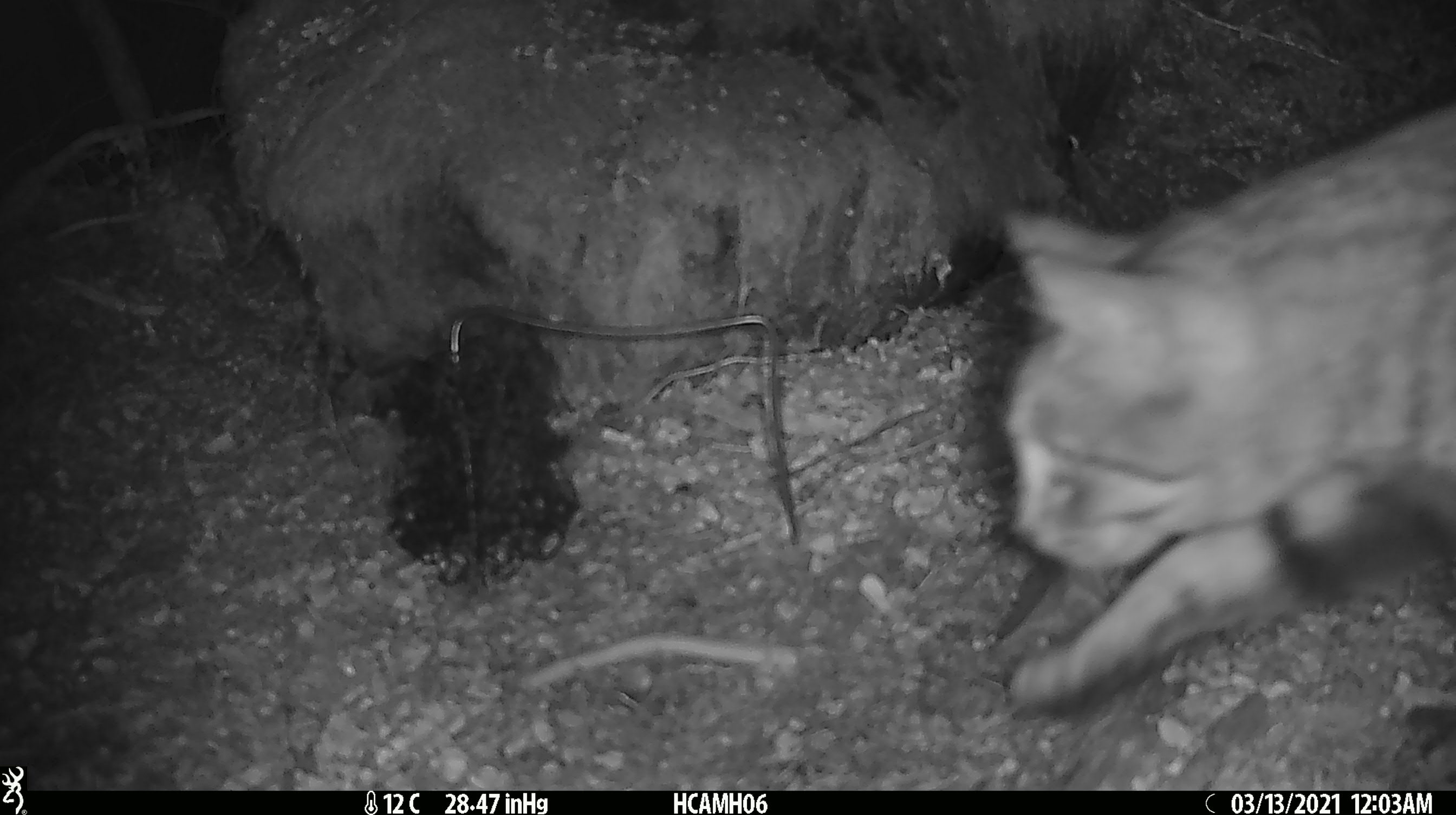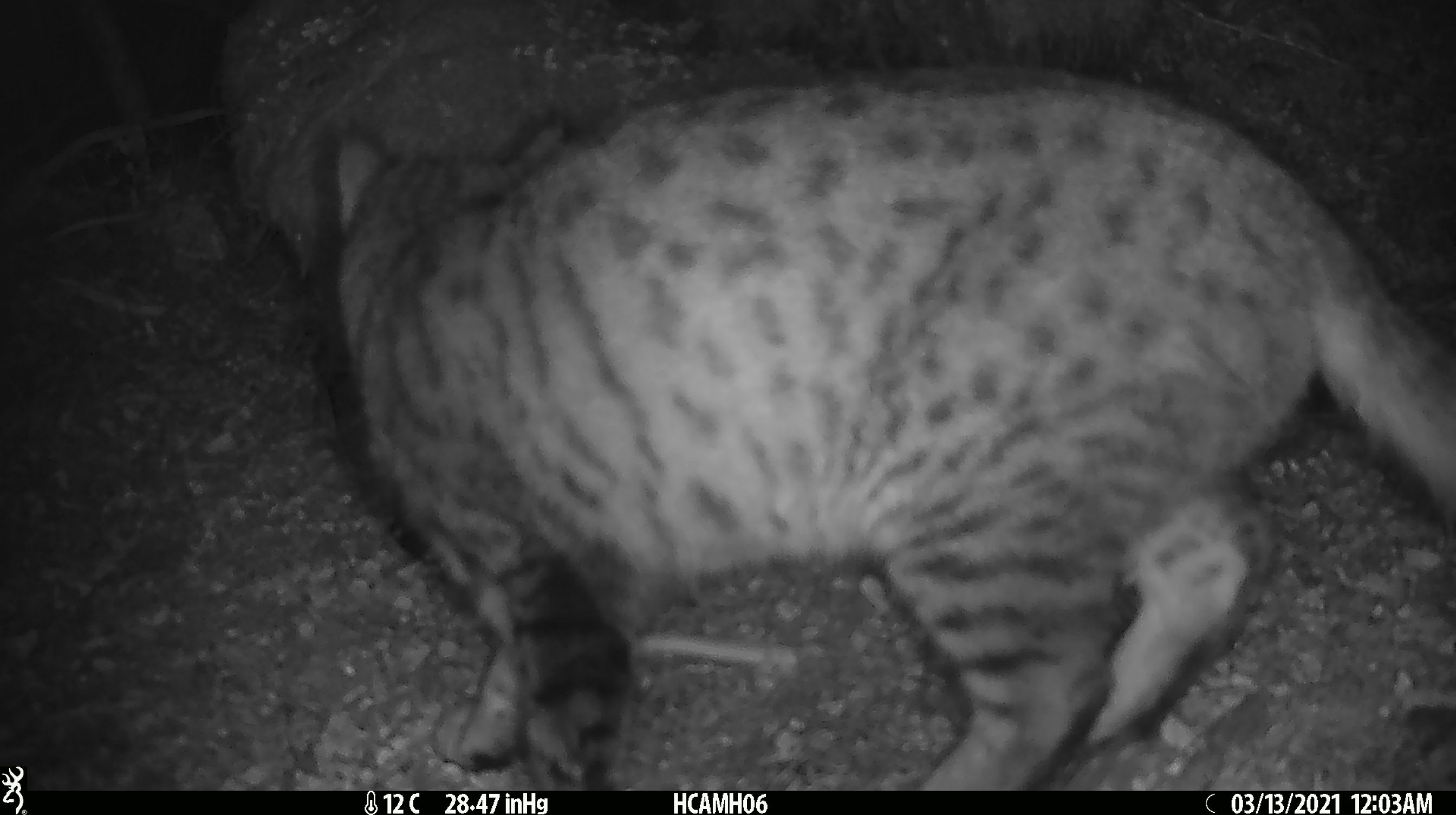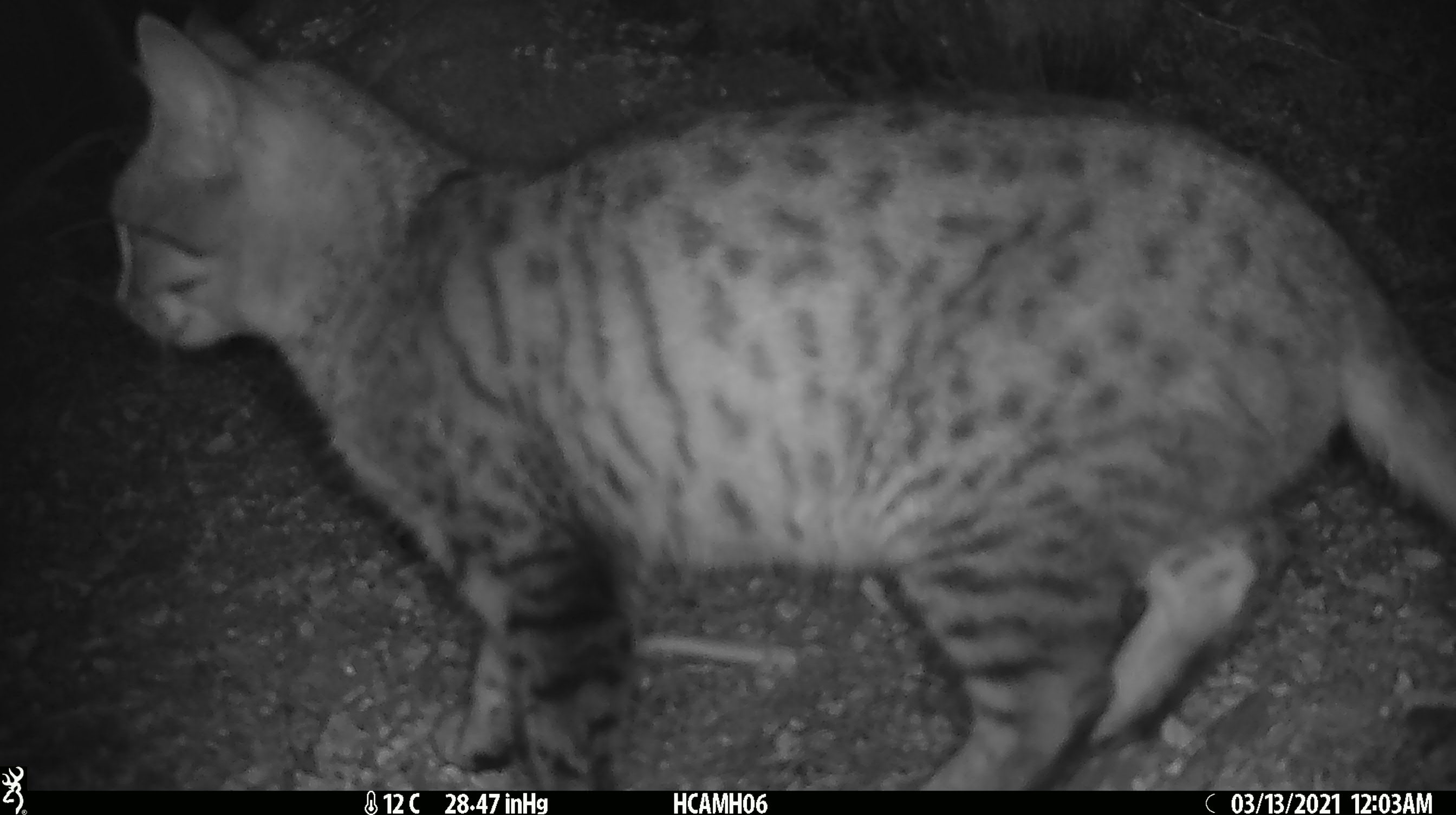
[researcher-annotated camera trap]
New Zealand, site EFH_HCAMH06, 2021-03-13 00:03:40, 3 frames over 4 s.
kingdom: Animalia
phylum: Chordata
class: Mammalia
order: Carnivora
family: Felidae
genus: Felis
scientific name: Felis catus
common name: domestic cat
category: cat